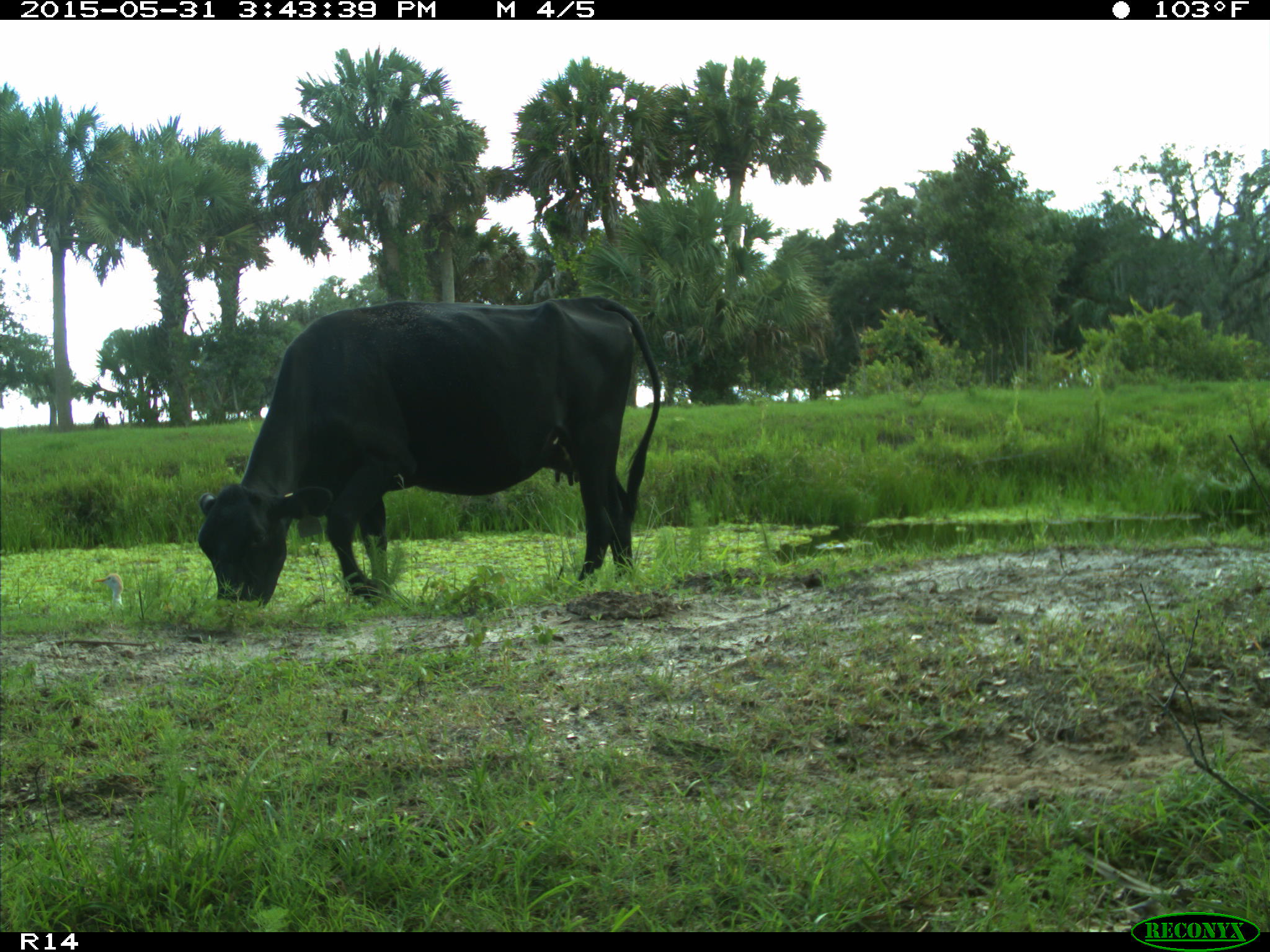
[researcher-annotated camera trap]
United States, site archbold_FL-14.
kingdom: Animalia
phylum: Chordata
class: Mammalia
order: Artiodactyla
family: Bovidae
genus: Bos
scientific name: Bos taurus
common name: domestic cow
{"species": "Bos taurus (domestic cow)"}